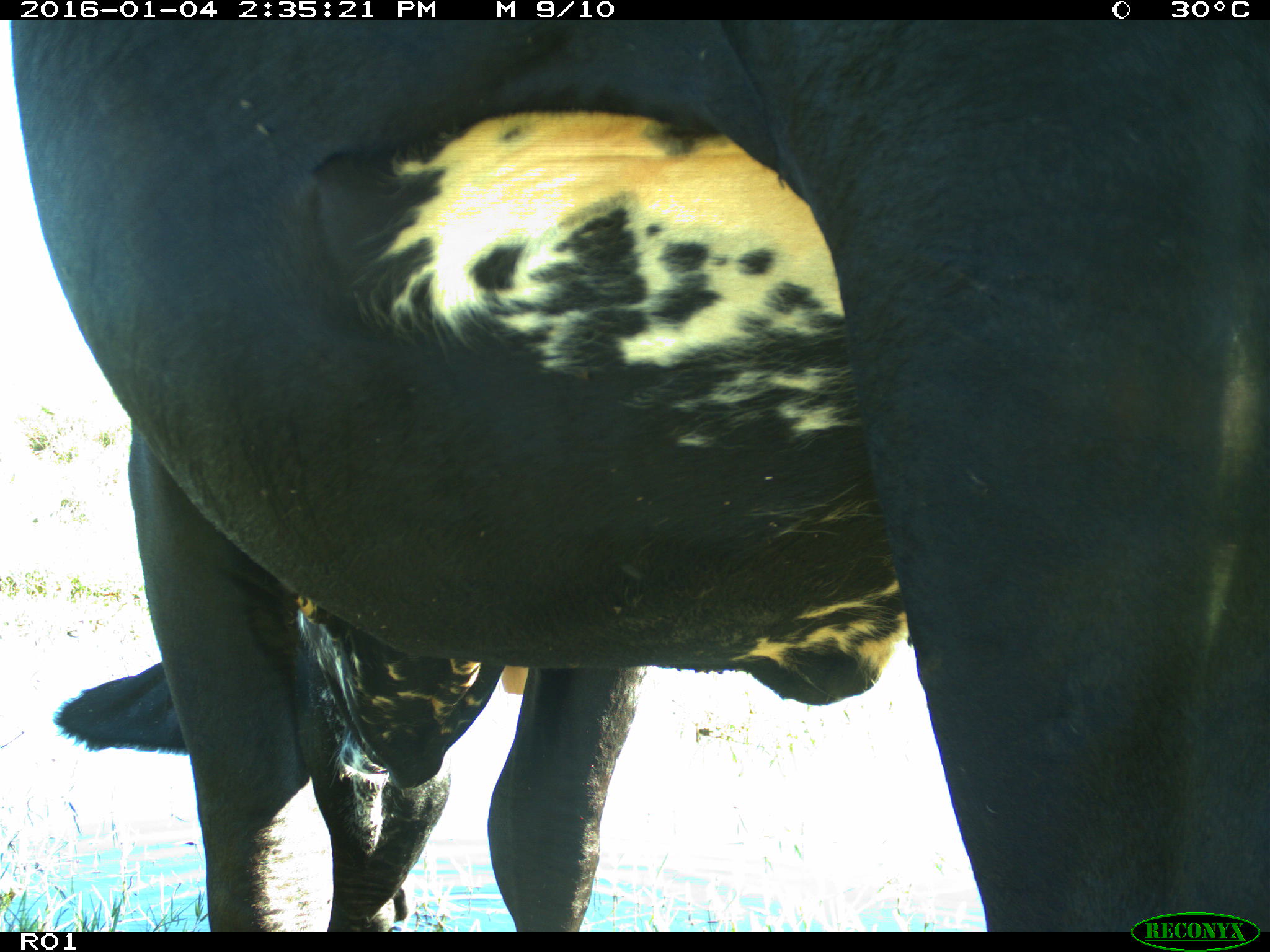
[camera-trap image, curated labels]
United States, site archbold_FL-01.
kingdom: Animalia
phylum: Chordata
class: Mammalia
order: Artiodactyla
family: Bovidae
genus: Bos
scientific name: Bos taurus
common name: domestic cow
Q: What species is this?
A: Bos taurus (domestic cow).